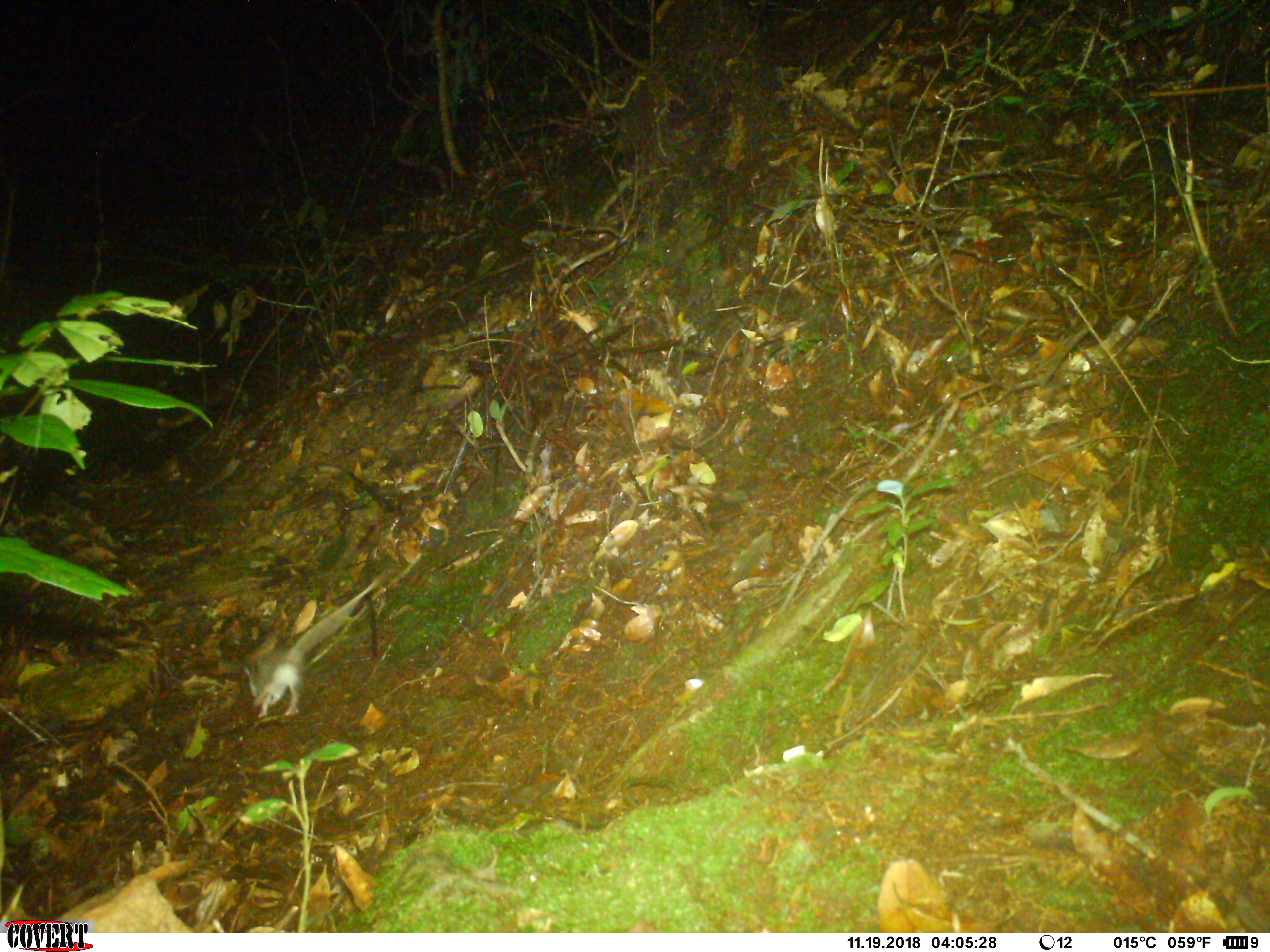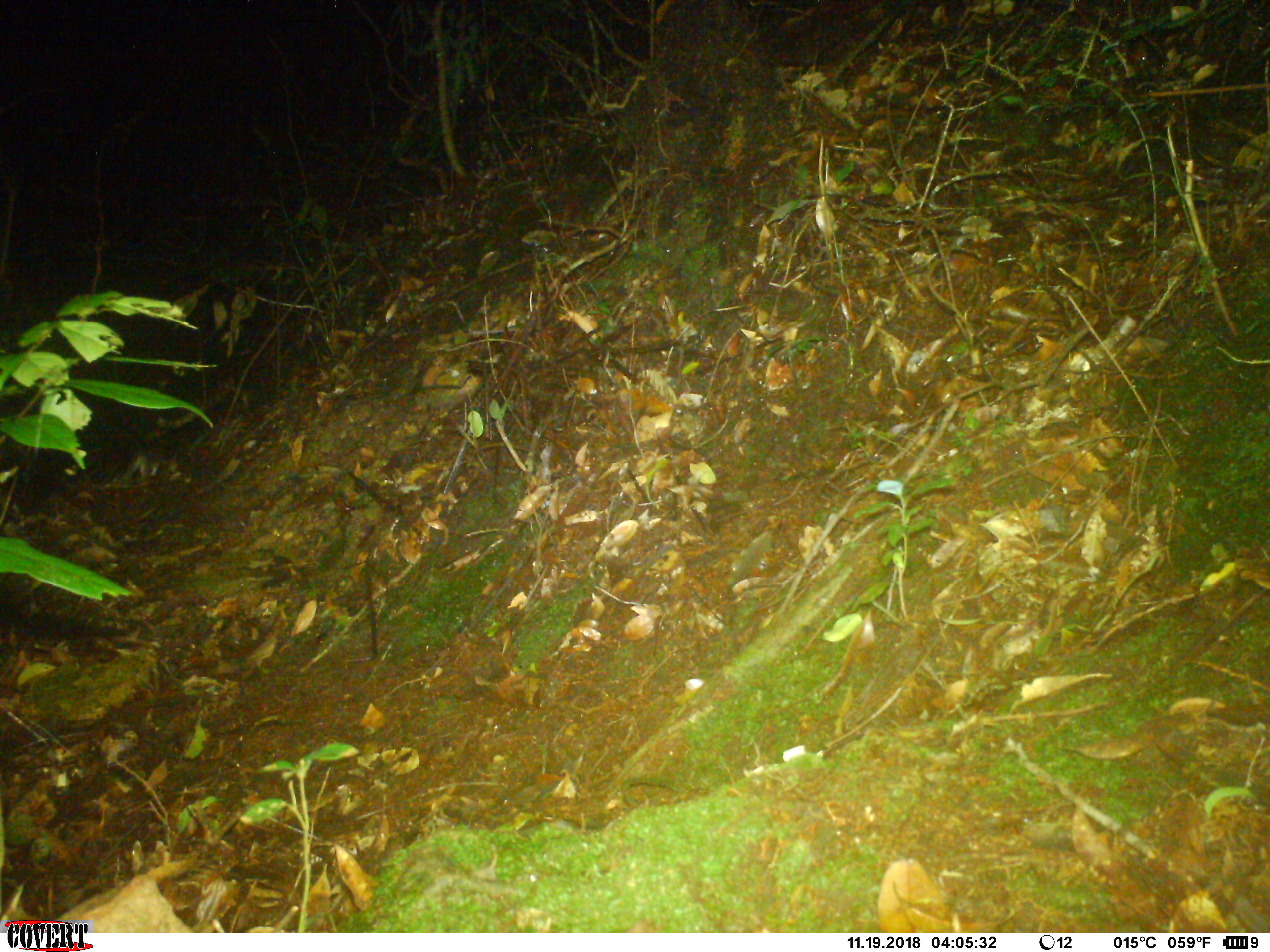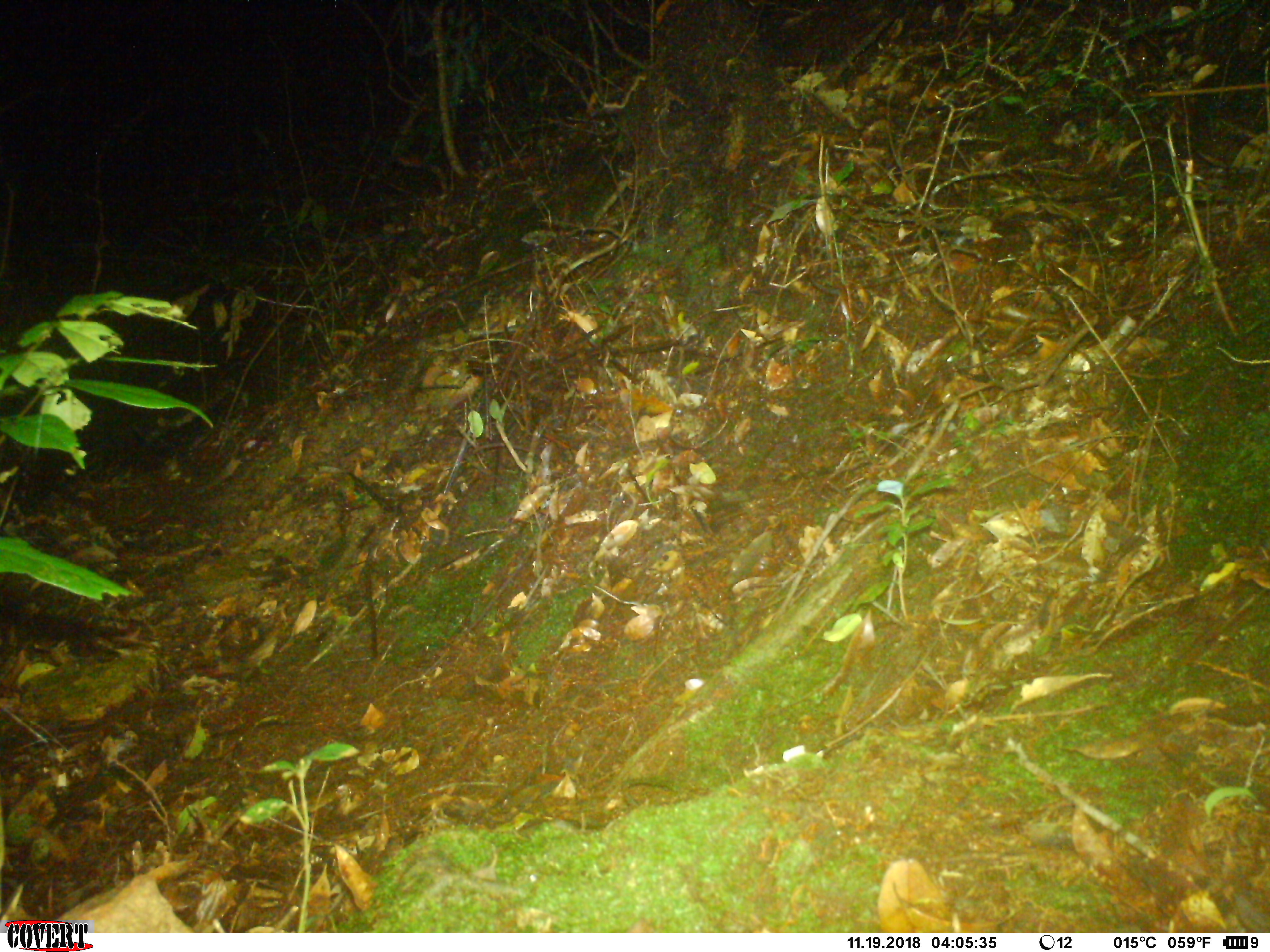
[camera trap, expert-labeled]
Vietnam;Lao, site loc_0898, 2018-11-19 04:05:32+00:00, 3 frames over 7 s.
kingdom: Animalia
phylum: Chordata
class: Mammalia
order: Rodentia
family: Muridae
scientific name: Muridae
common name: old-world mice and rats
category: unidentified murid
Unidentified murid (old-world mice and rats) (Muridae). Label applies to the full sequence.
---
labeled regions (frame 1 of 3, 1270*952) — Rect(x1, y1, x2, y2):
unidentified murid: Rect(241, 580, 377, 719)